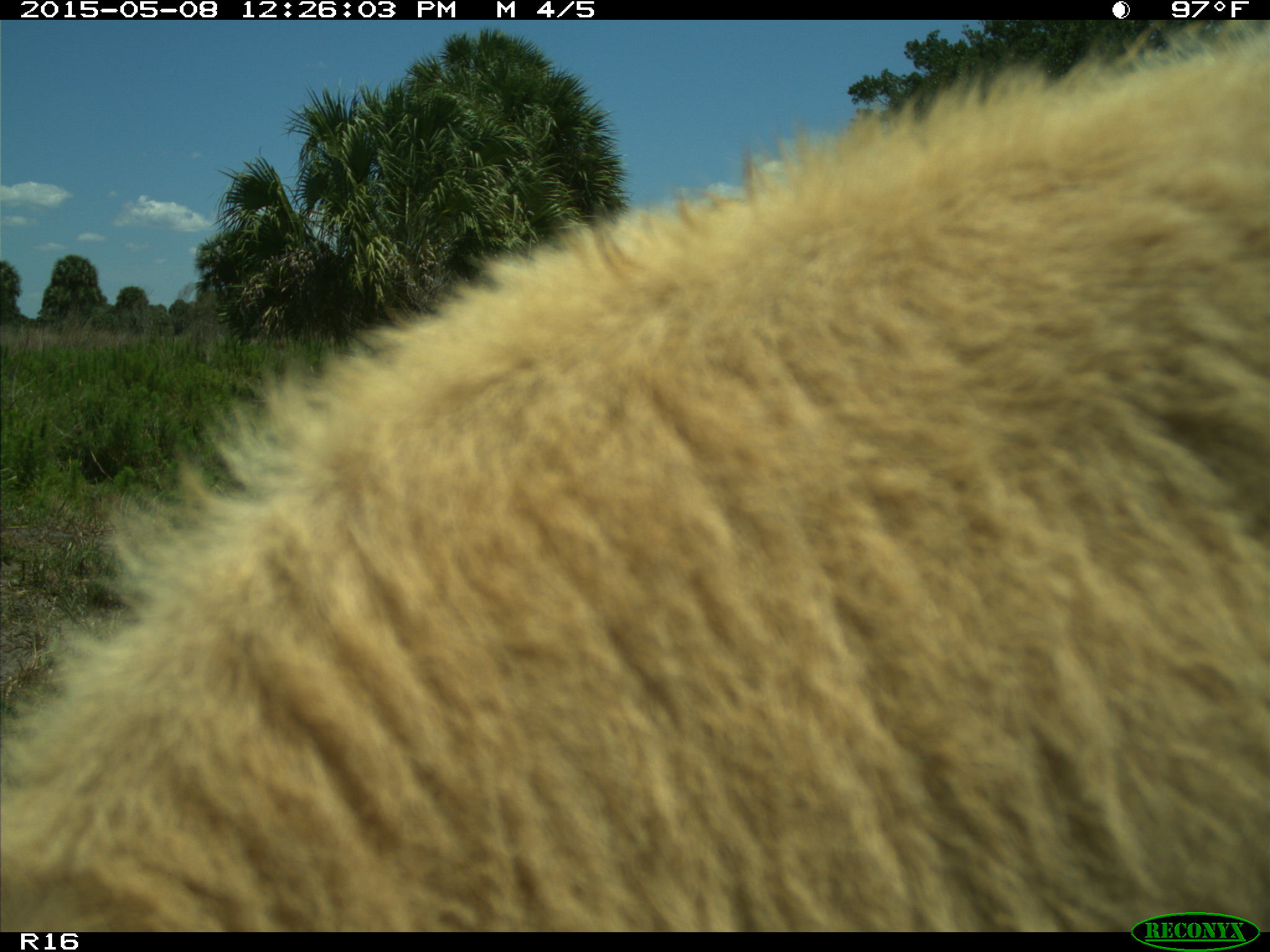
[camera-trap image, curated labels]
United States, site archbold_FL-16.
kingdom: Animalia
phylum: Chordata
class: Mammalia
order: Artiodactyla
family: Bovidae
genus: Bos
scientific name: Bos taurus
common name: domestic cow